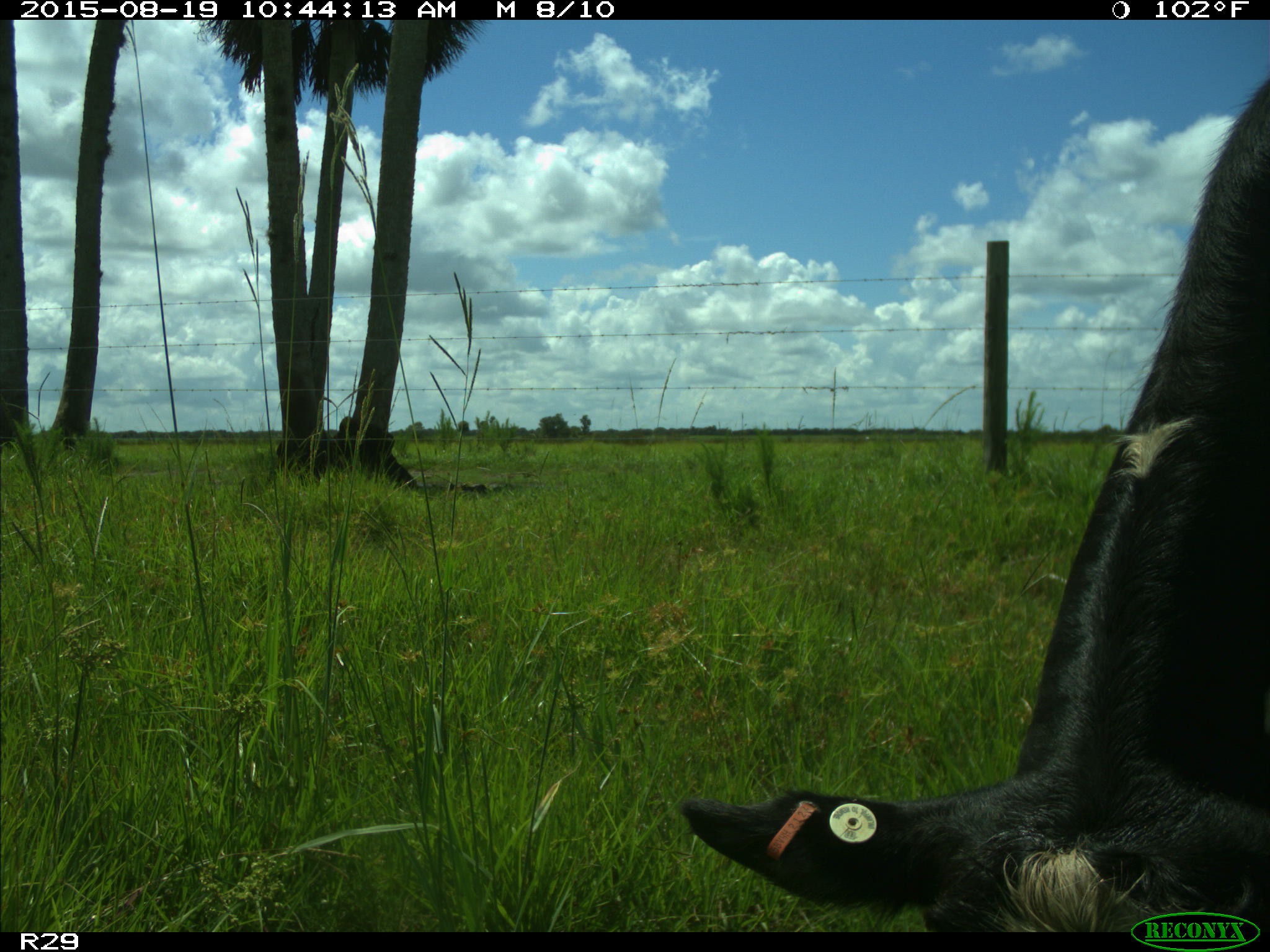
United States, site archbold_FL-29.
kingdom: Animalia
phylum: Chordata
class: Mammalia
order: Artiodactyla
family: Bovidae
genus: Bos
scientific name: Bos taurus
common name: domestic cow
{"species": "Bos taurus (domestic cow)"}